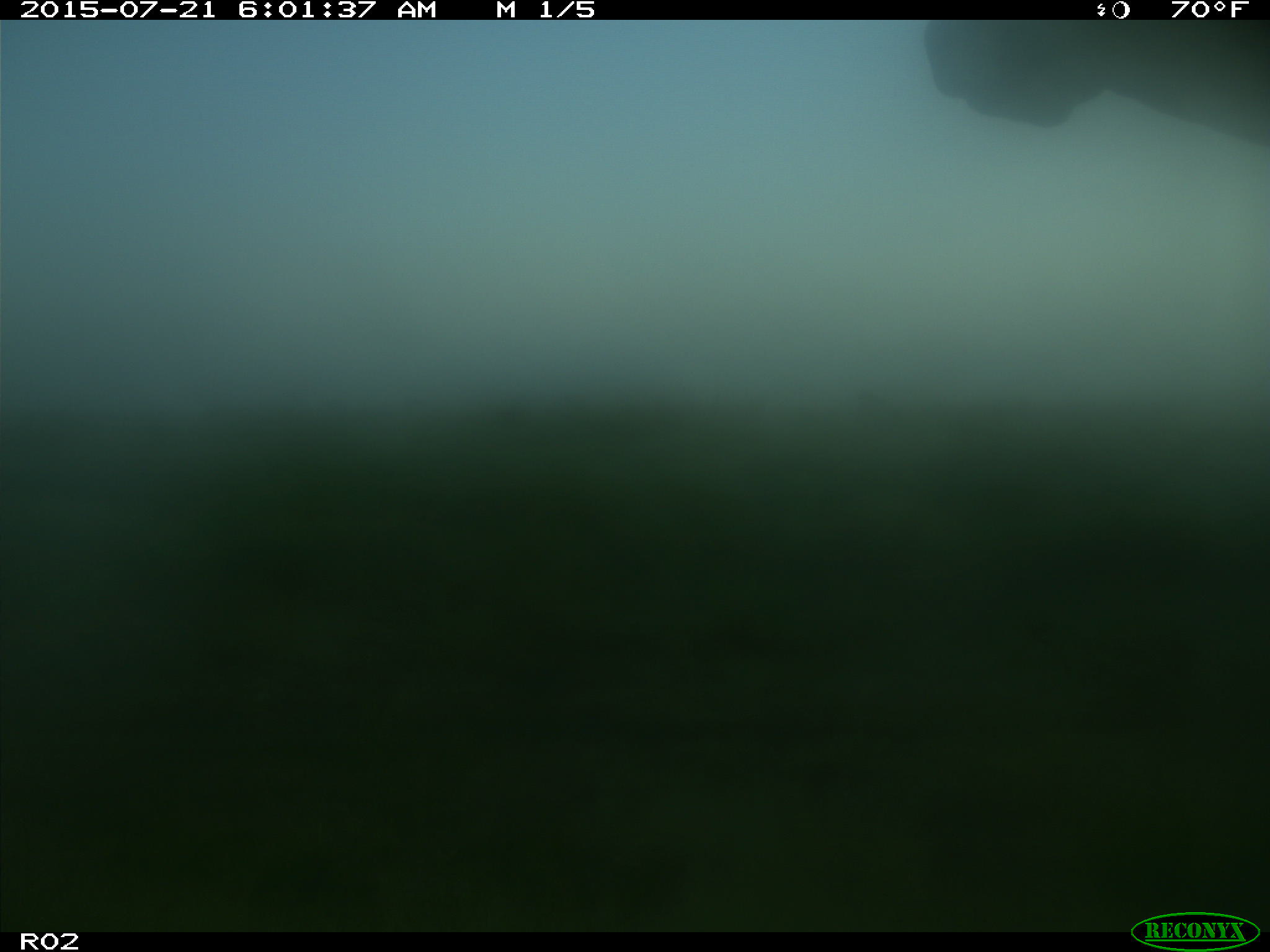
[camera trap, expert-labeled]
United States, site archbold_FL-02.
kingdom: Animalia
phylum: Chordata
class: Mammalia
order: Artiodactyla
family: Bovidae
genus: Bos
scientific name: Bos taurus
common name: domestic cow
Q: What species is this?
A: Bos taurus (domestic cow).